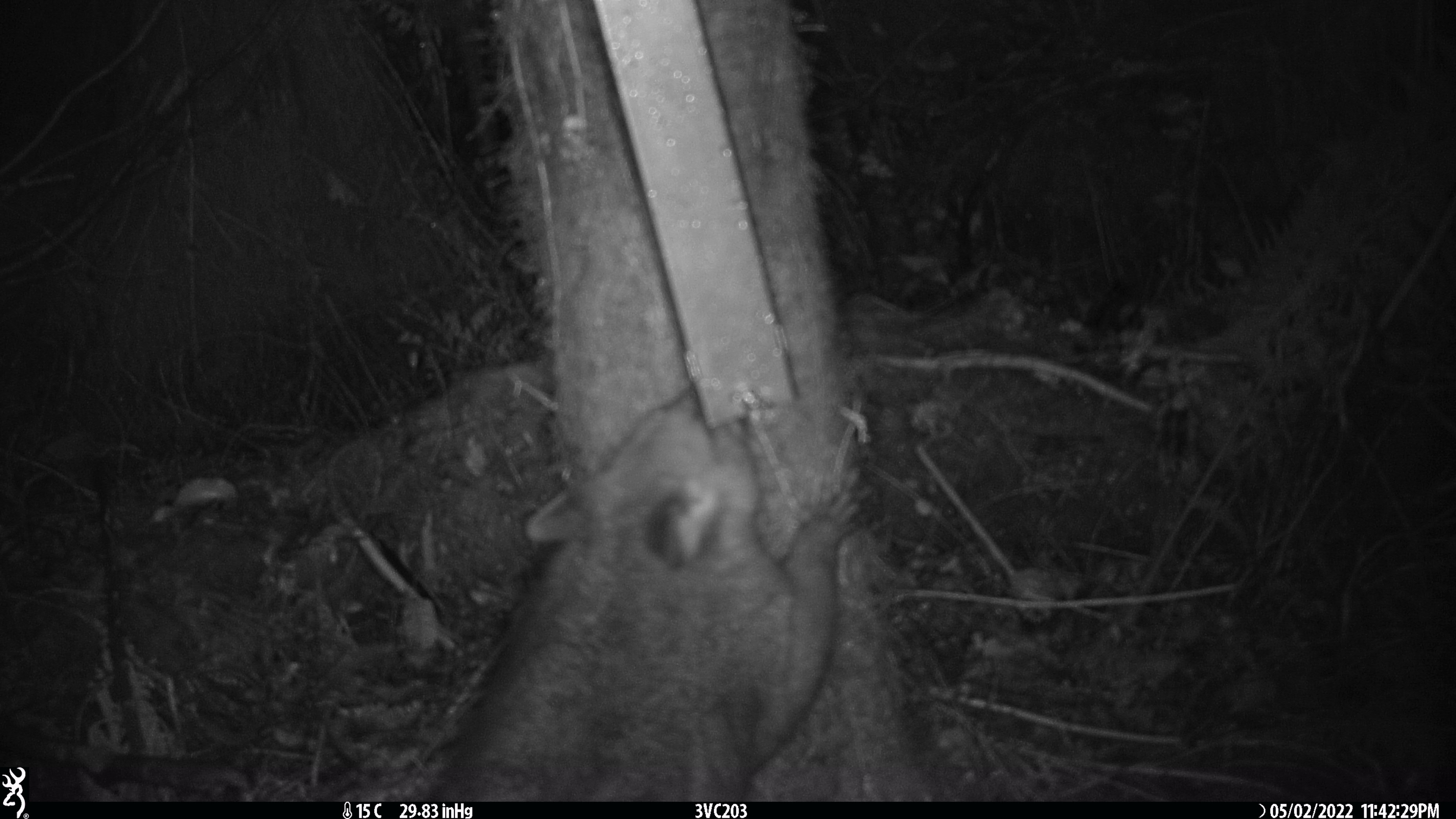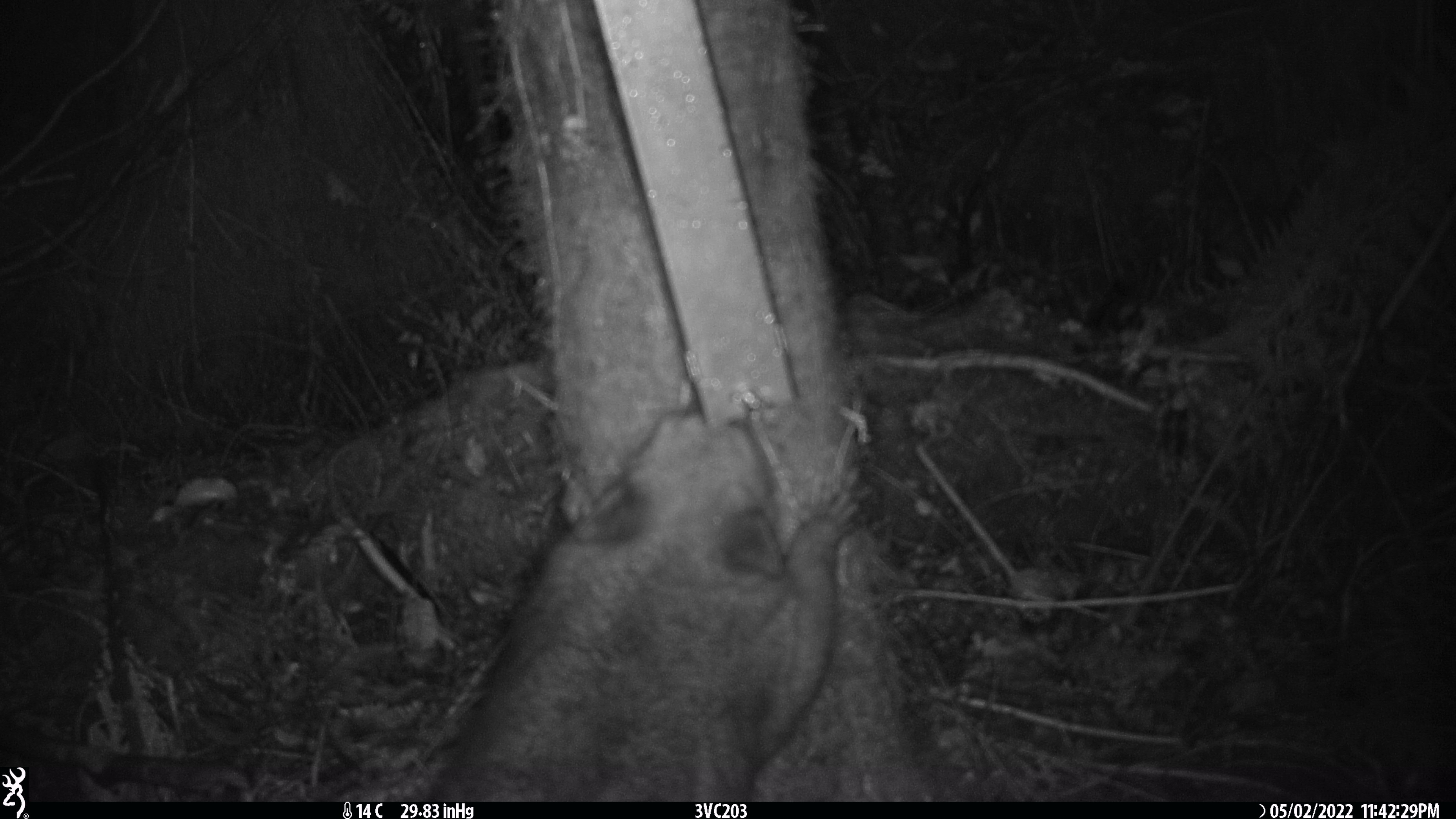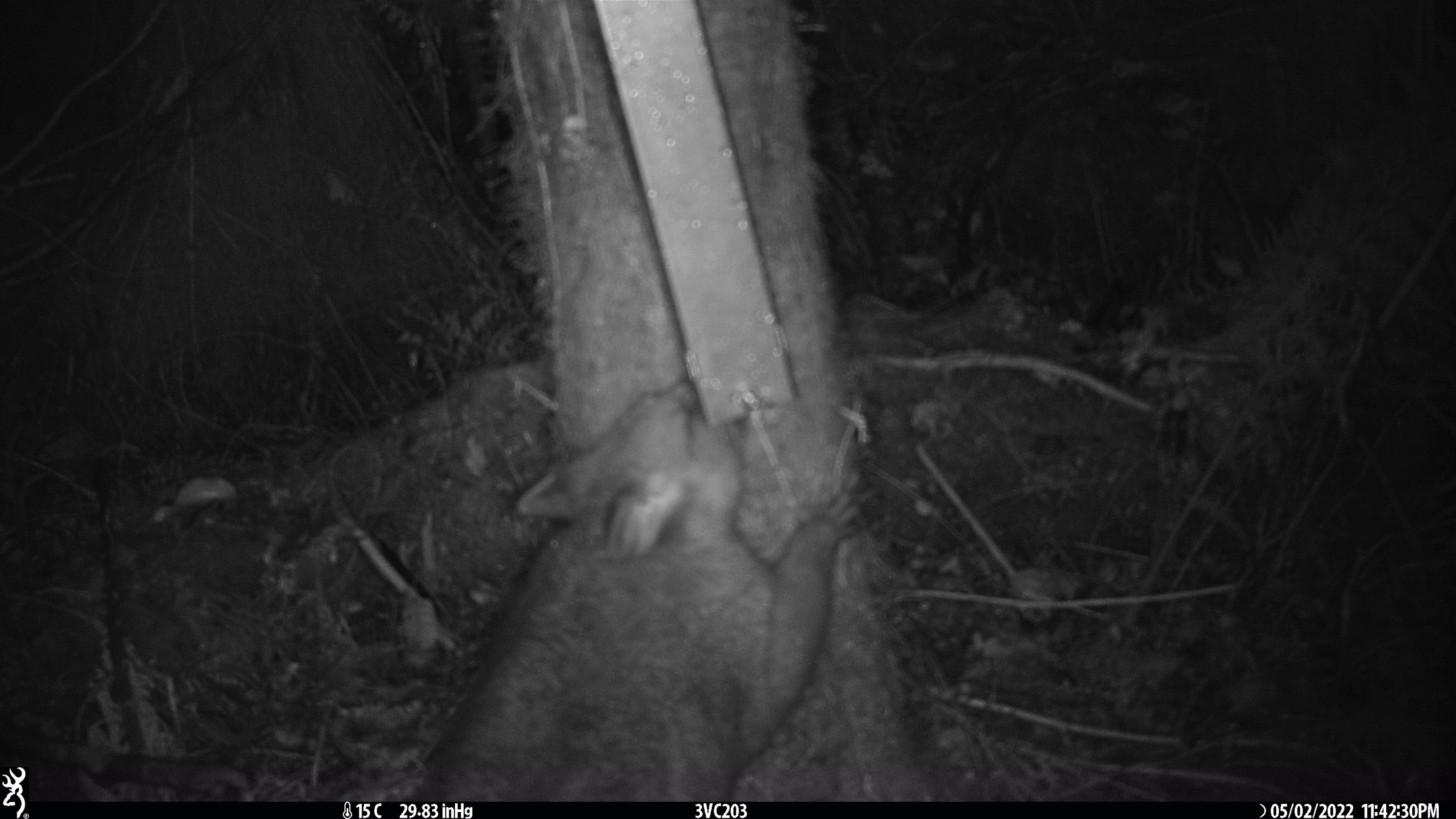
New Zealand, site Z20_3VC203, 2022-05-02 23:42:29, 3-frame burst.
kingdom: Animalia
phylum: Chordata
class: Mammalia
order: Diprotodontia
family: Phalangeridae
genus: Trichosurus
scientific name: Trichosurus vulpecula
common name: common brushtail possum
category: possum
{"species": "possum (common brushtail possum) (Trichosurus vulpecula)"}